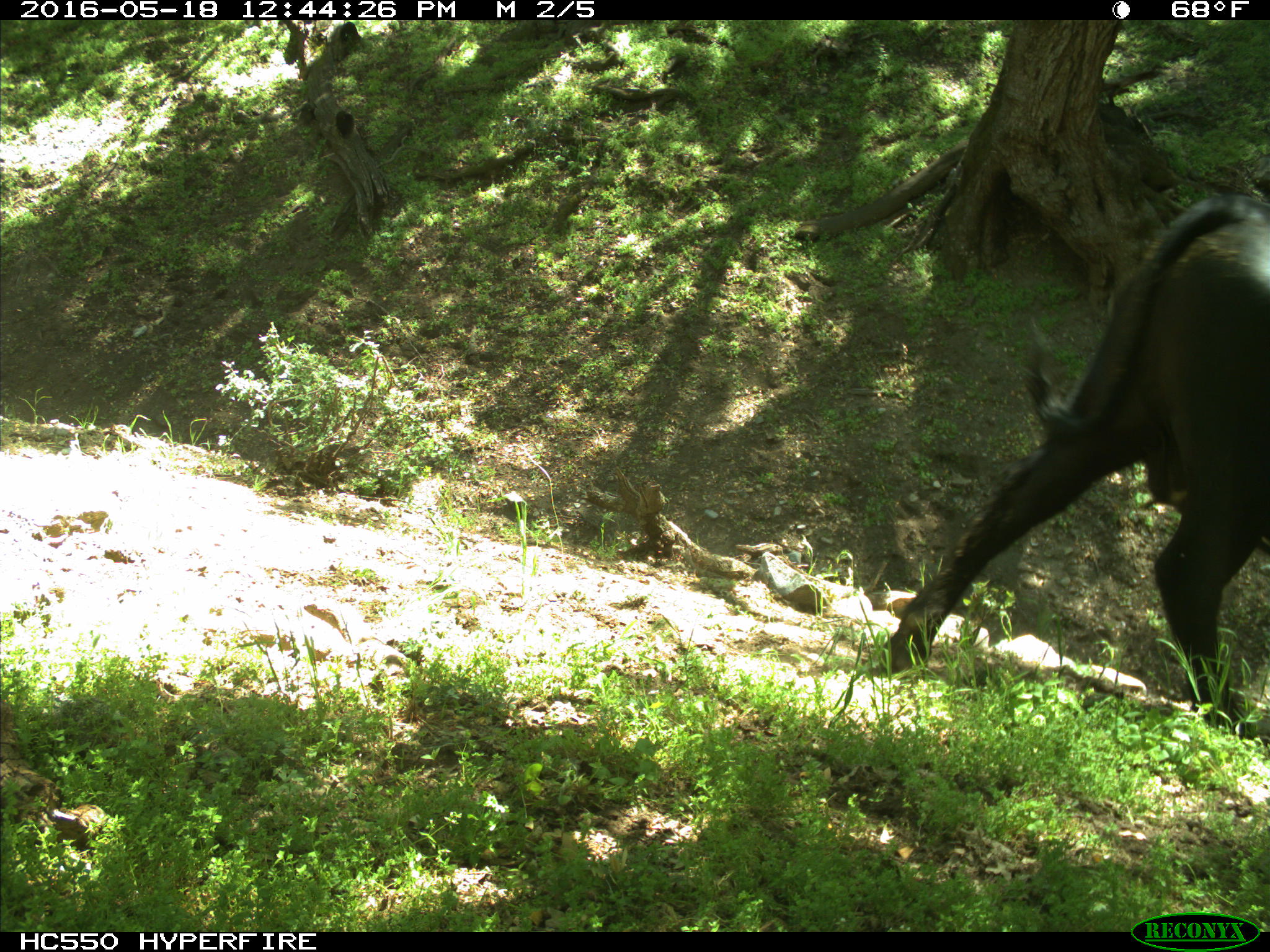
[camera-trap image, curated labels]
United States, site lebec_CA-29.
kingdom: Animalia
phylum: Chordata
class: Mammalia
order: Artiodactyla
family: Bovidae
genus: Bos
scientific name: Bos taurus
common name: domestic cow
Bos taurus (domestic cow).